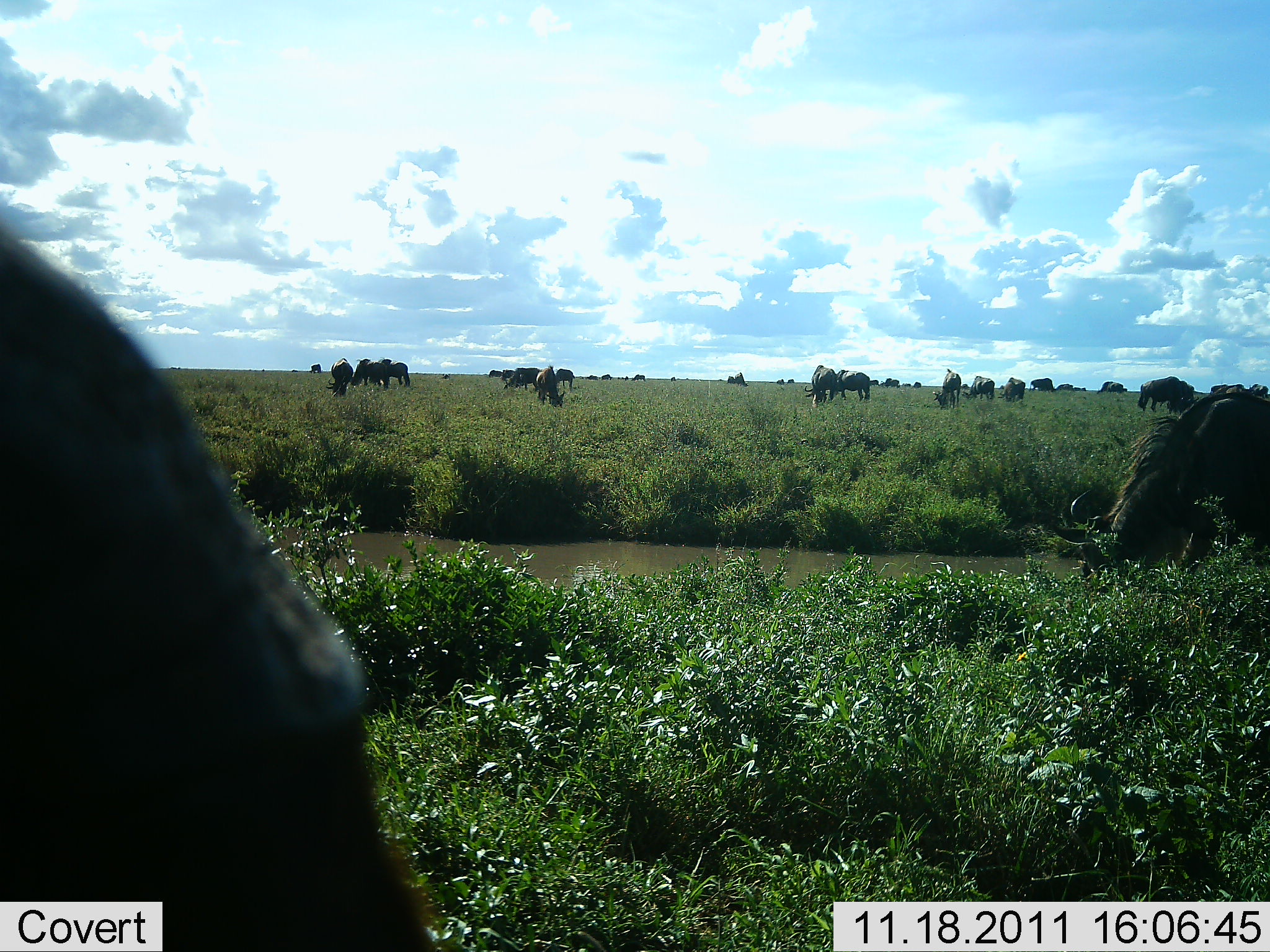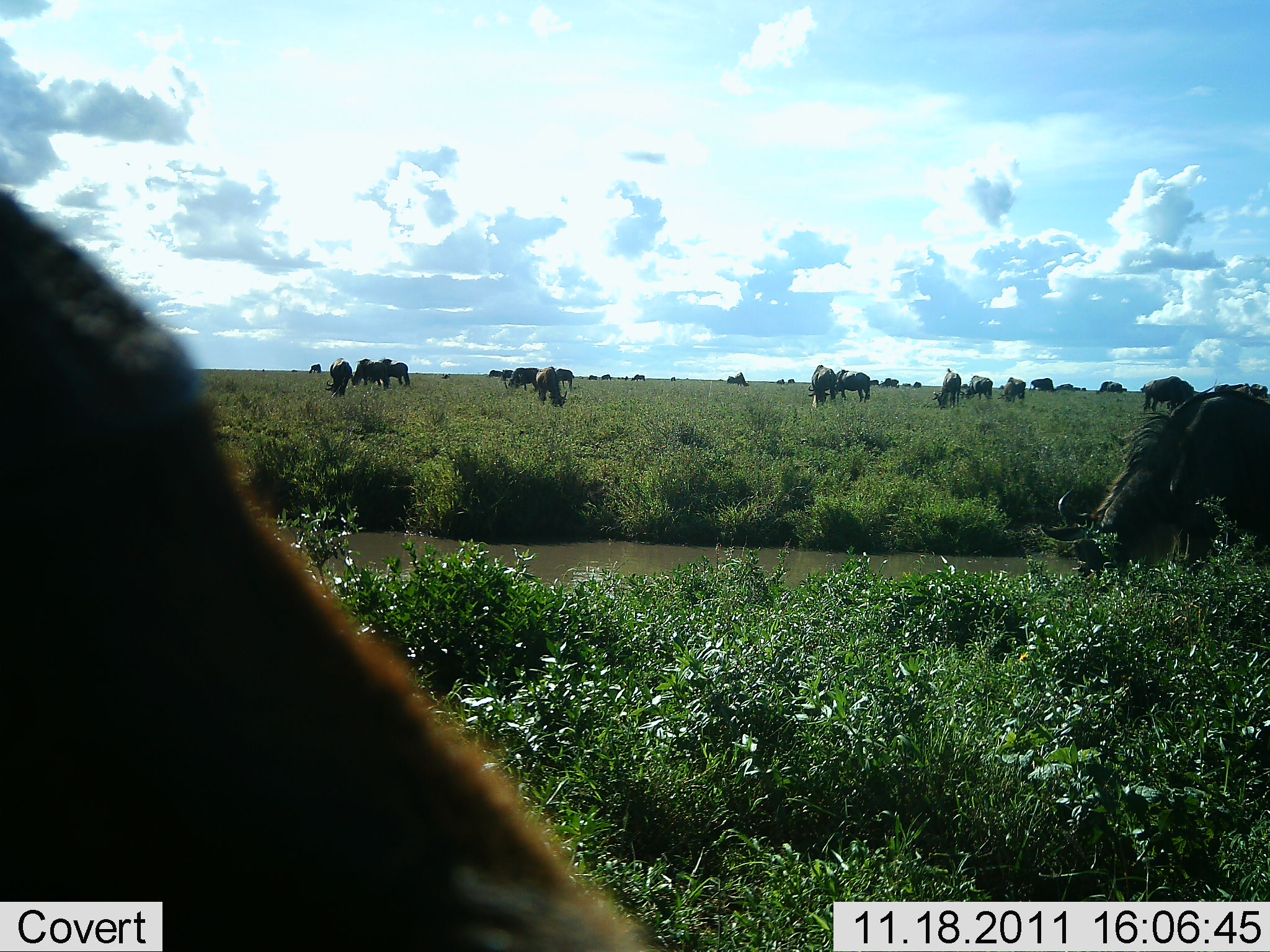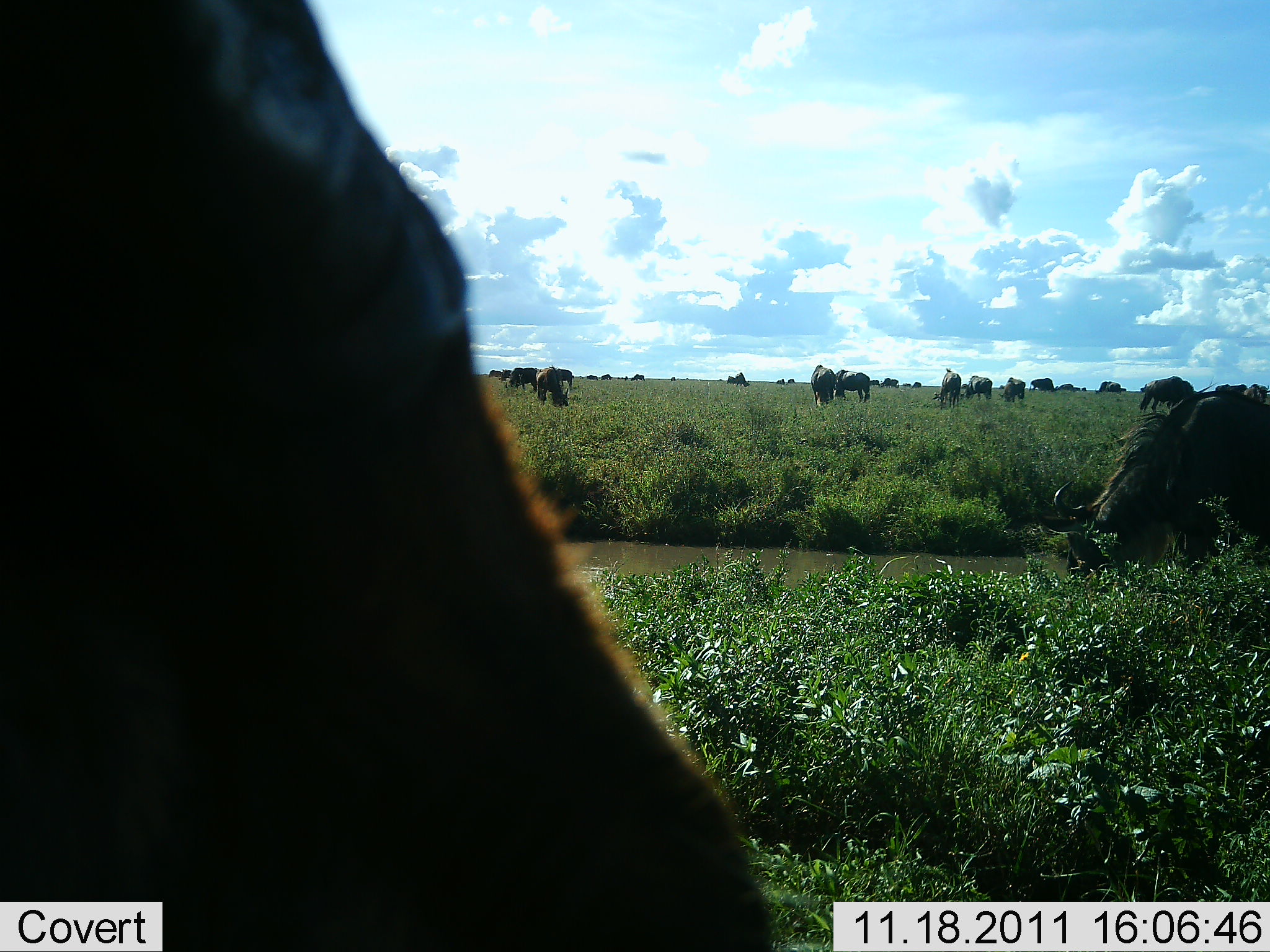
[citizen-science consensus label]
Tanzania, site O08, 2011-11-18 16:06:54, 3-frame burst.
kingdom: Animalia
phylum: Chordata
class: Mammalia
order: Artiodactyla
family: Bovidae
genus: Connochaetes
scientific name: Connochaetes taurinus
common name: blue wildebeest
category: wildebeest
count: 11-50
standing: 42%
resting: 8%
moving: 33%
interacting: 0%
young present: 0%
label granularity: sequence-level